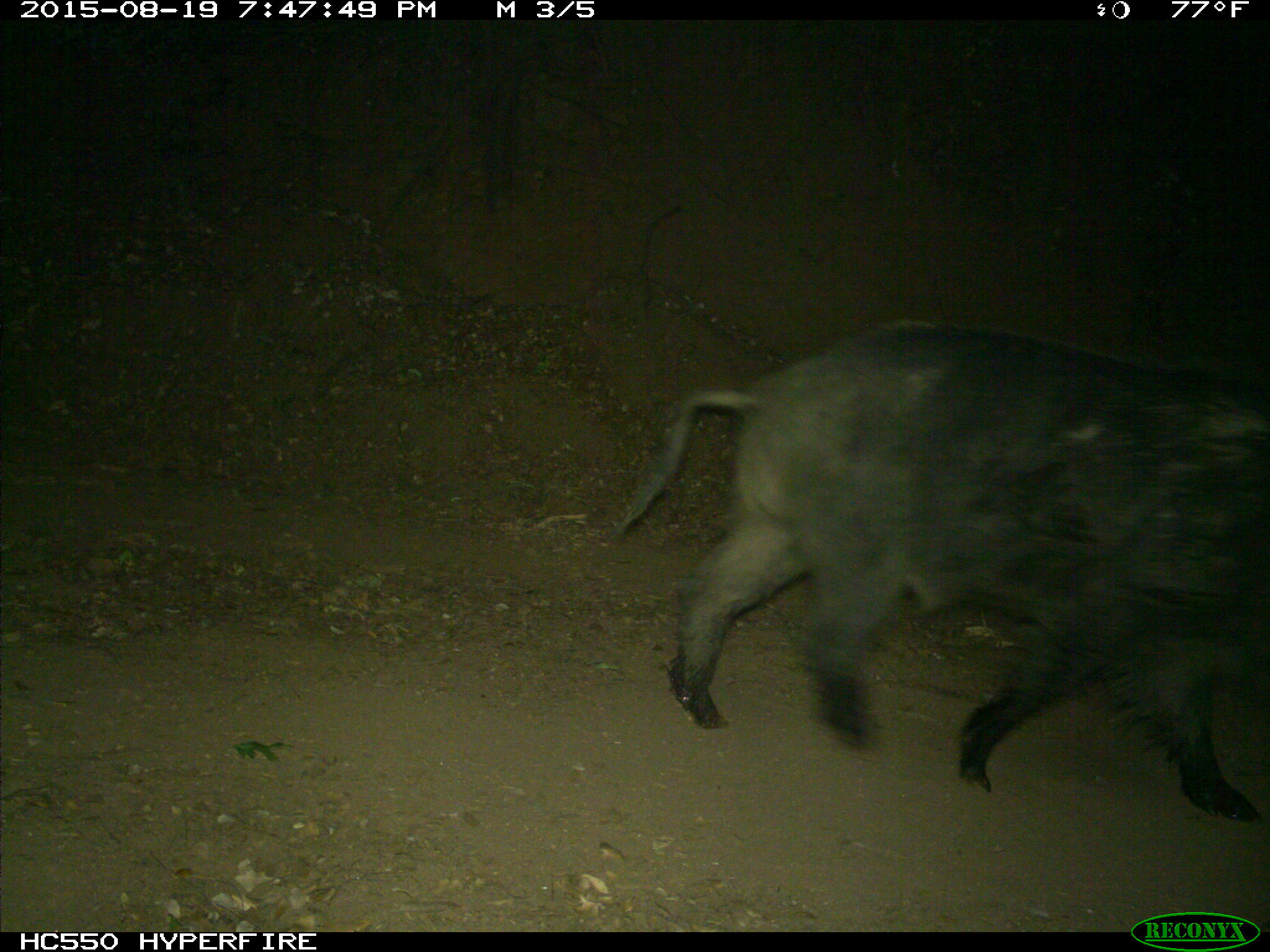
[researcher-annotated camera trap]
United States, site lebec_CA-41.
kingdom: Animalia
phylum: Chordata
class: Mammalia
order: Artiodactyla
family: Suidae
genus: Sus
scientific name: Sus scrofa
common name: wild boar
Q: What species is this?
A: Sus scrofa (wild boar).